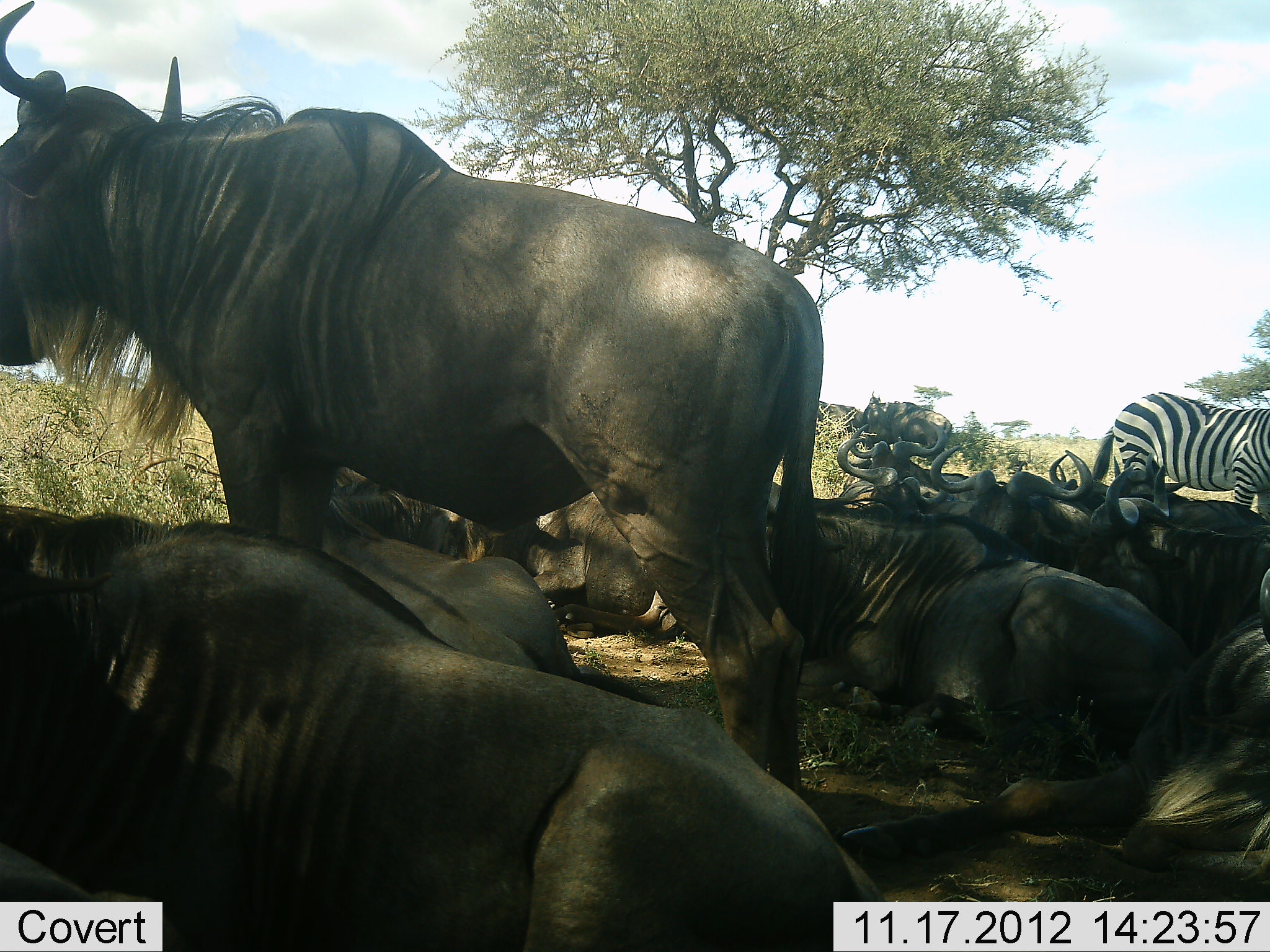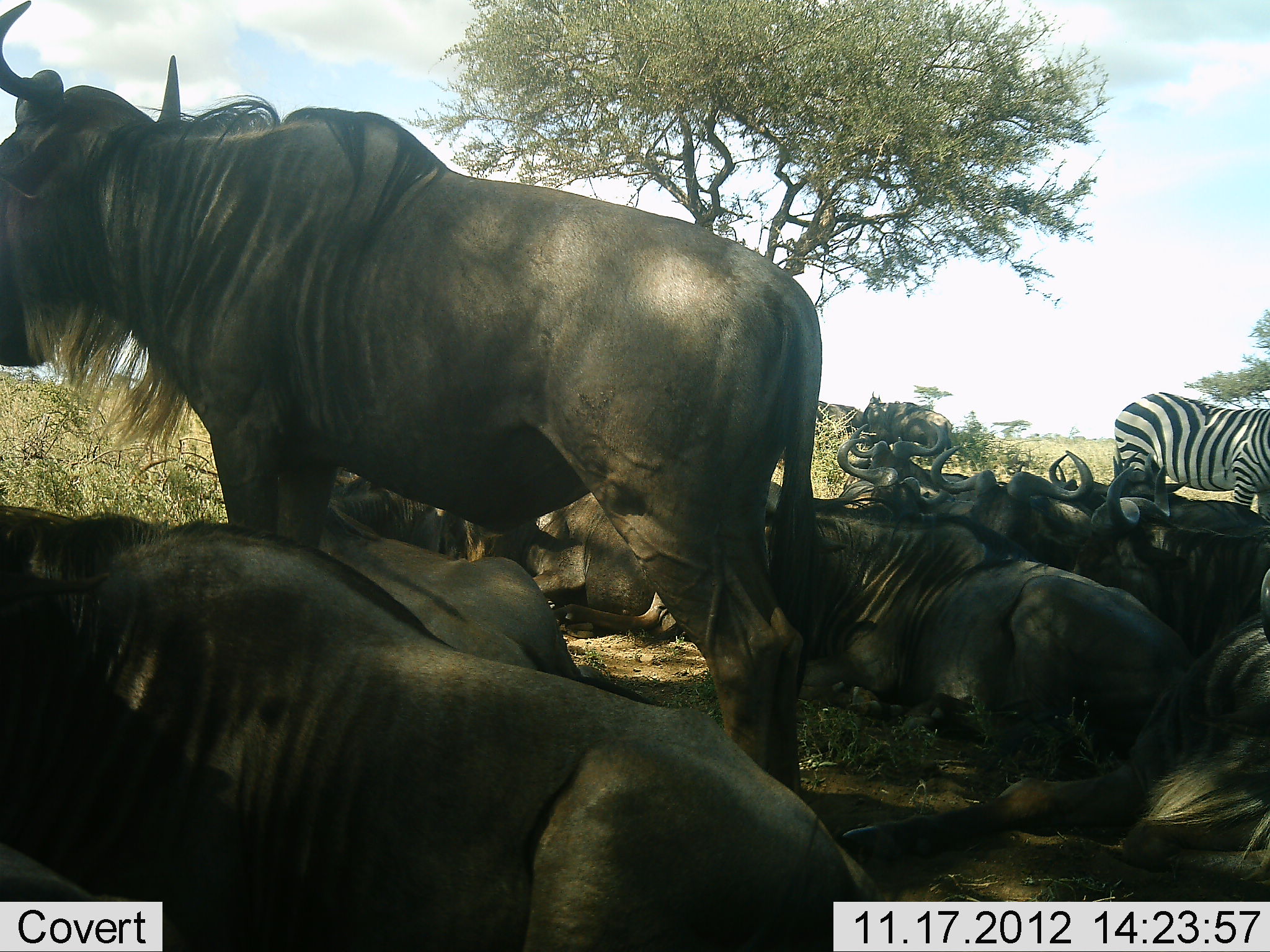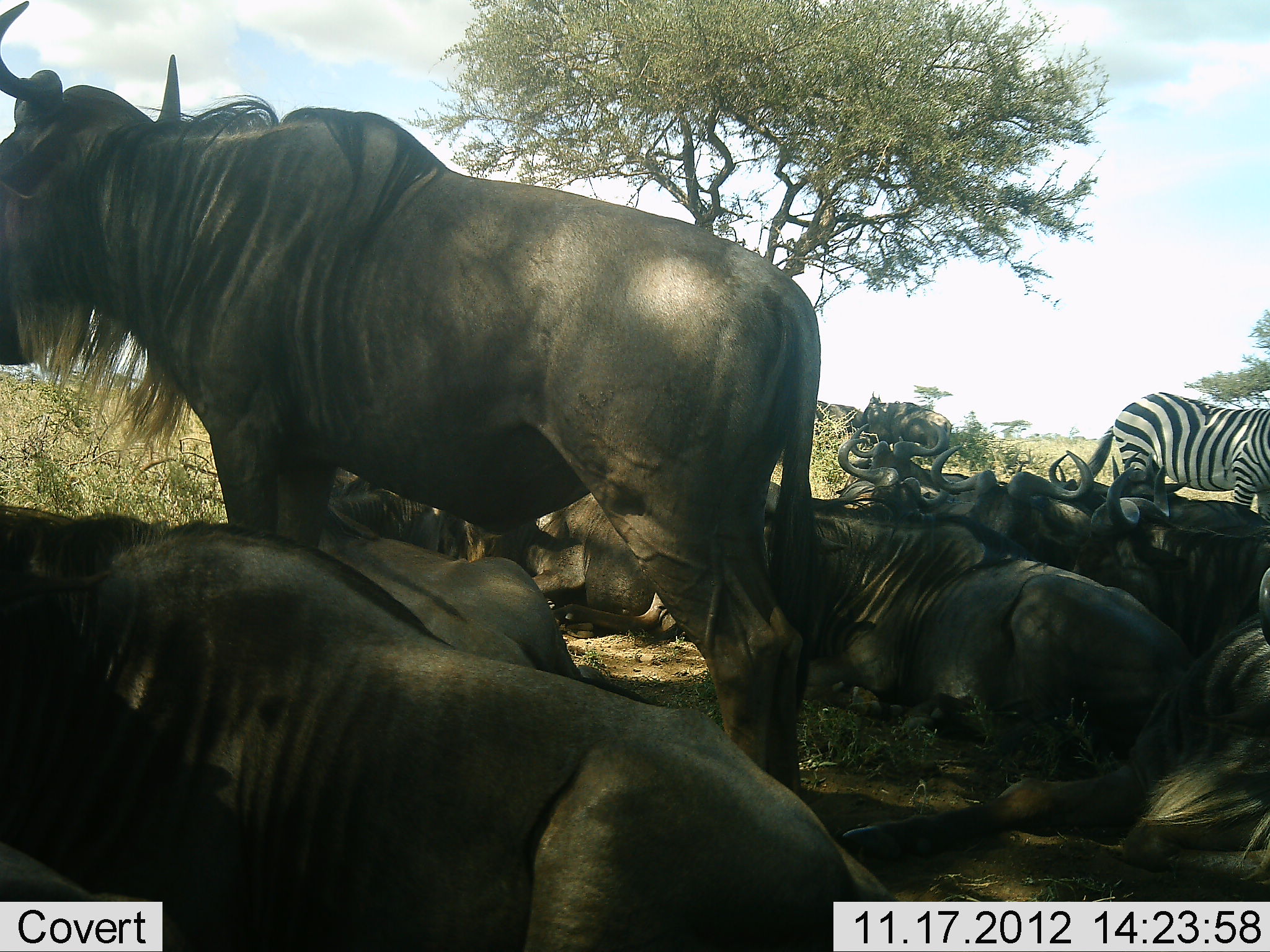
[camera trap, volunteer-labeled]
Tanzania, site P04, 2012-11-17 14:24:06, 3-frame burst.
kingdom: Animalia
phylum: Chordata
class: Mammalia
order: Artiodactyla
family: Bovidae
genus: Connochaetes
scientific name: Connochaetes taurinus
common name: blue wildebeest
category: wildebeest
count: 11-50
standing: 90%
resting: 100%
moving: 0%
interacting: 0%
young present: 0%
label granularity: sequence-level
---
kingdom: Animalia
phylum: Chordata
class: Mammalia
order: Perissodactyla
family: Equidae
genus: Equus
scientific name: Equus quagga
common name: plains zebra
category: zebra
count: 1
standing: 100%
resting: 0%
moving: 0%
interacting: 0%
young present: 0%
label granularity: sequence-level